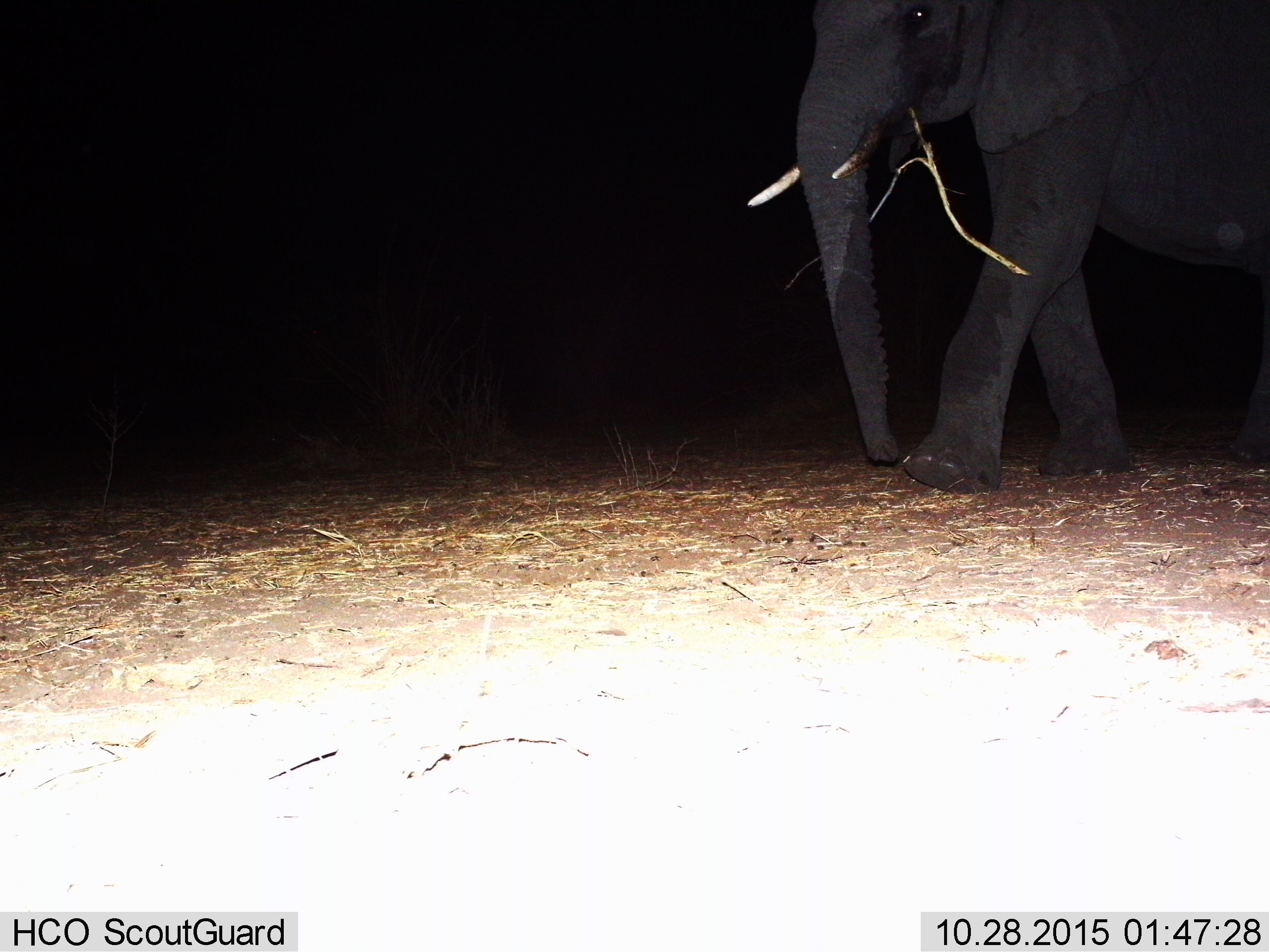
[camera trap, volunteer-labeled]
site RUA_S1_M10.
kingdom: Animalia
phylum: Chordata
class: Mammalia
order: Proboscidea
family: Elephantidae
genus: Loxodonta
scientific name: Loxodonta africana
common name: african bush elephant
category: elephant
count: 1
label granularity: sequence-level